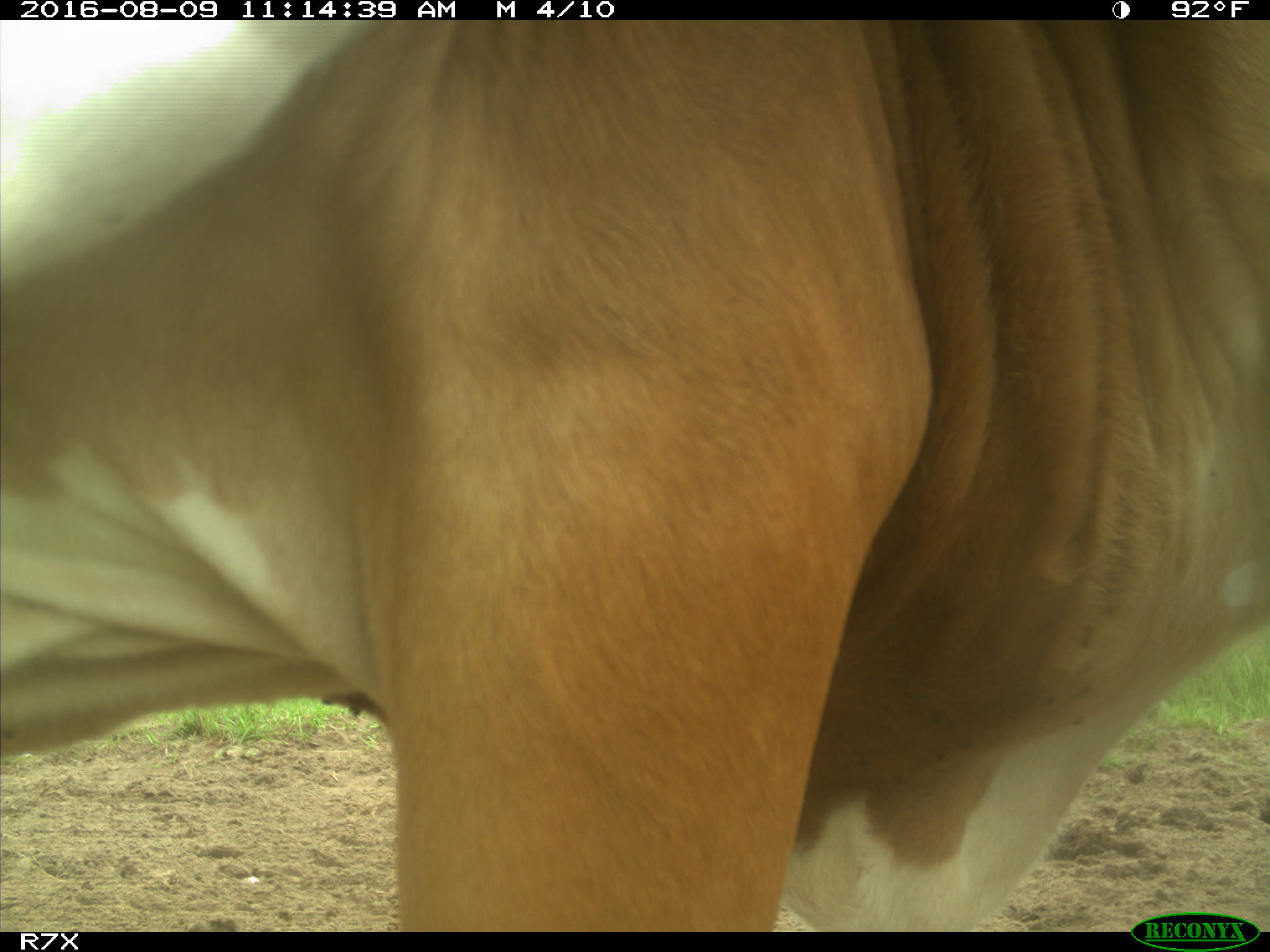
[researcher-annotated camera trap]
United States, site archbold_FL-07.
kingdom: Animalia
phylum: Chordata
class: Mammalia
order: Artiodactyla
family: Bovidae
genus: Bos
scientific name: Bos taurus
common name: domestic cow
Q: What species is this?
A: Bos taurus (domestic cow).